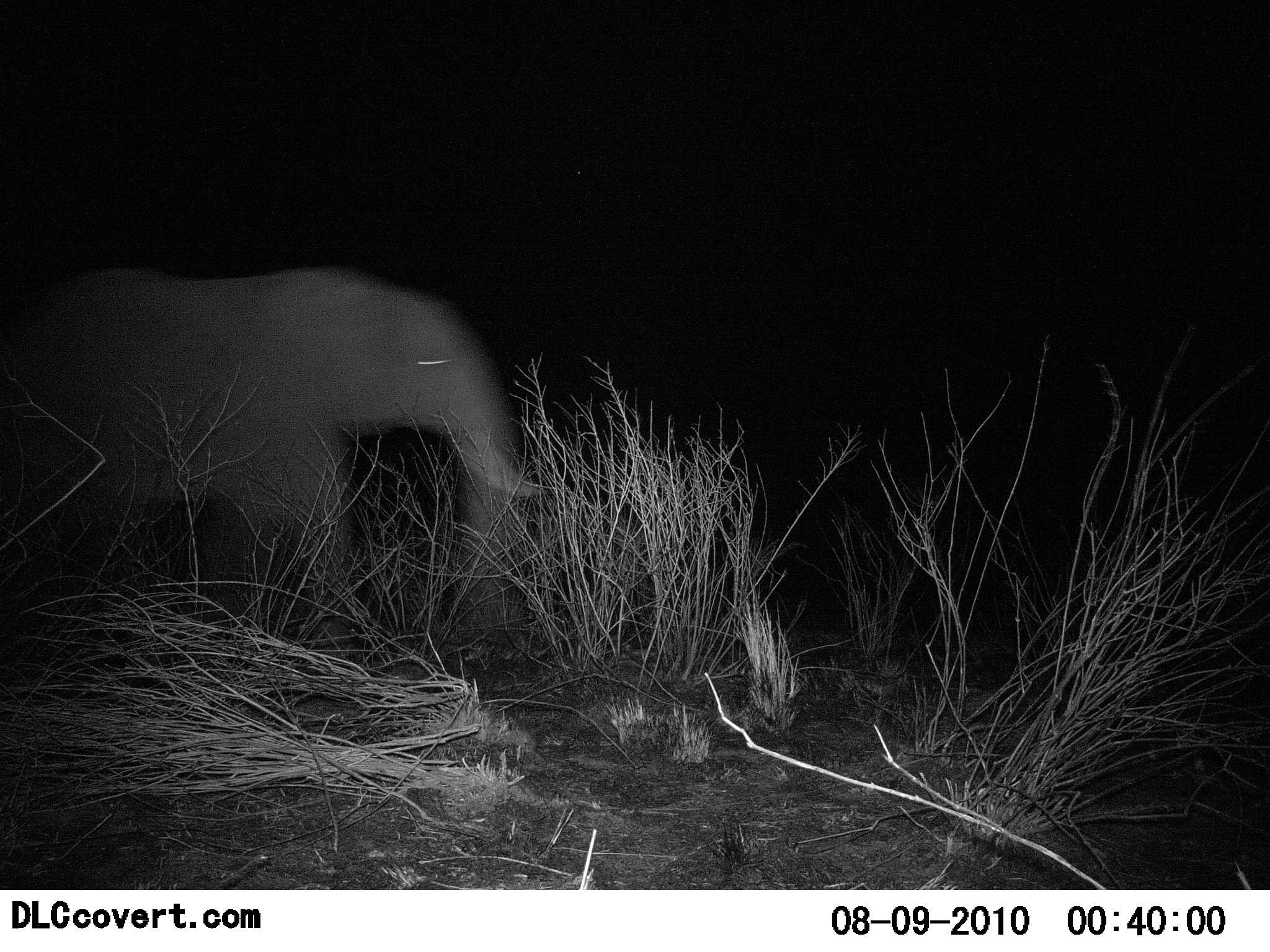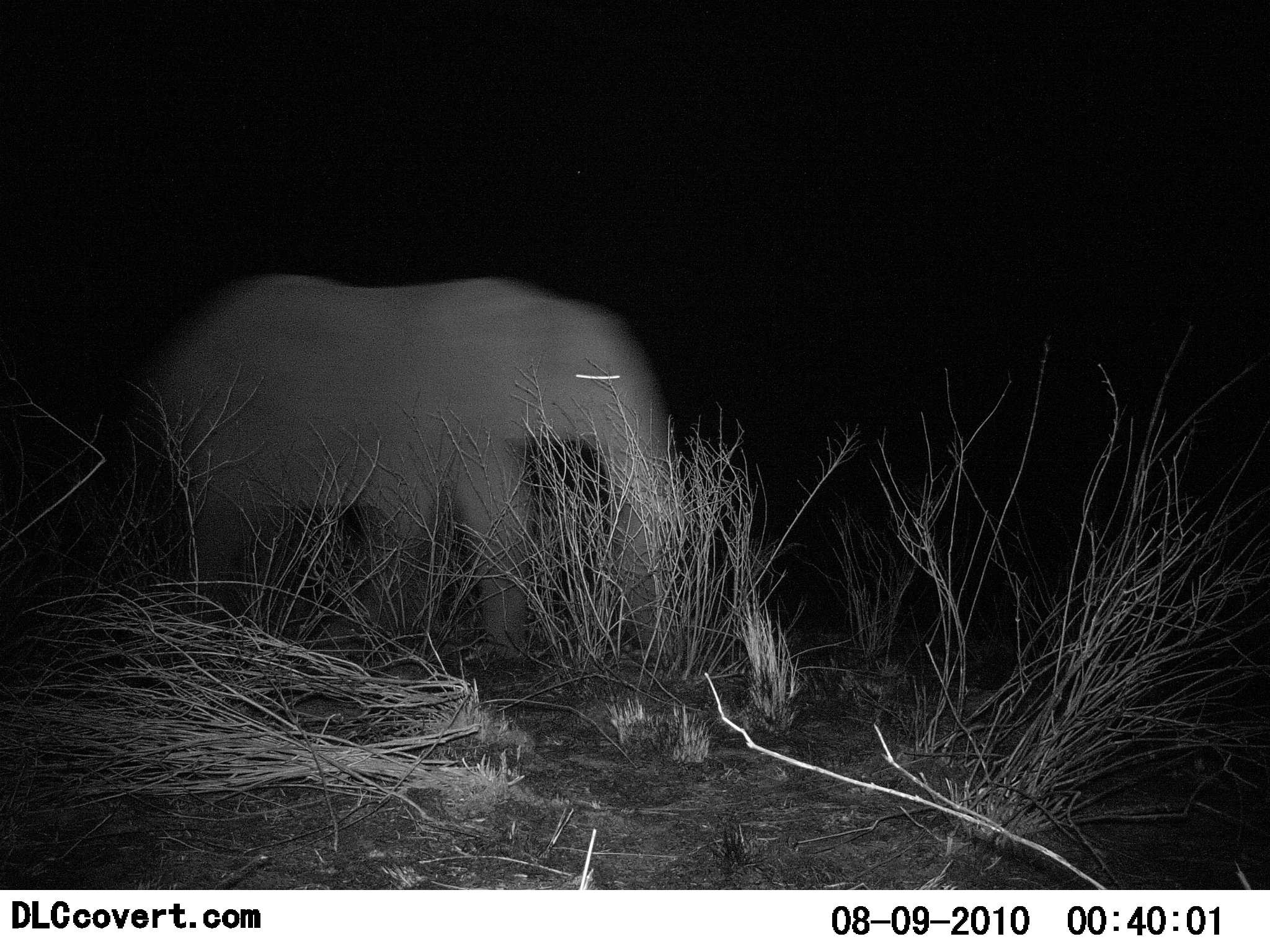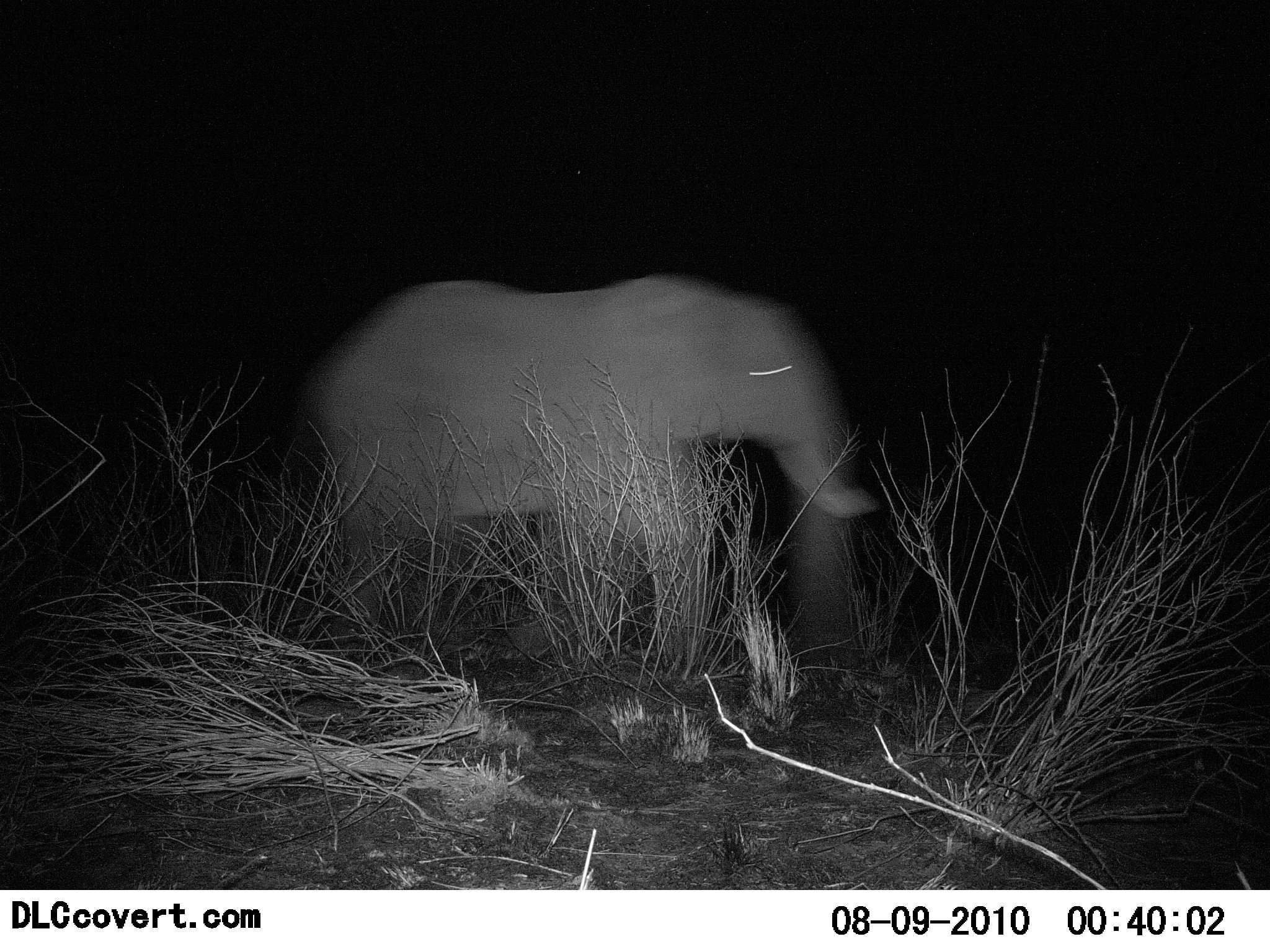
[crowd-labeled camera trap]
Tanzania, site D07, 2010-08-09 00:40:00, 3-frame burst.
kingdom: Animalia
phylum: Chordata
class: Mammalia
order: Proboscidea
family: Elephantidae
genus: Loxodonta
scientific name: Loxodonta africana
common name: african bush elephant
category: elephant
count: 1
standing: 16%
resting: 0%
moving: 84%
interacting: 0%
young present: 5%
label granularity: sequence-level